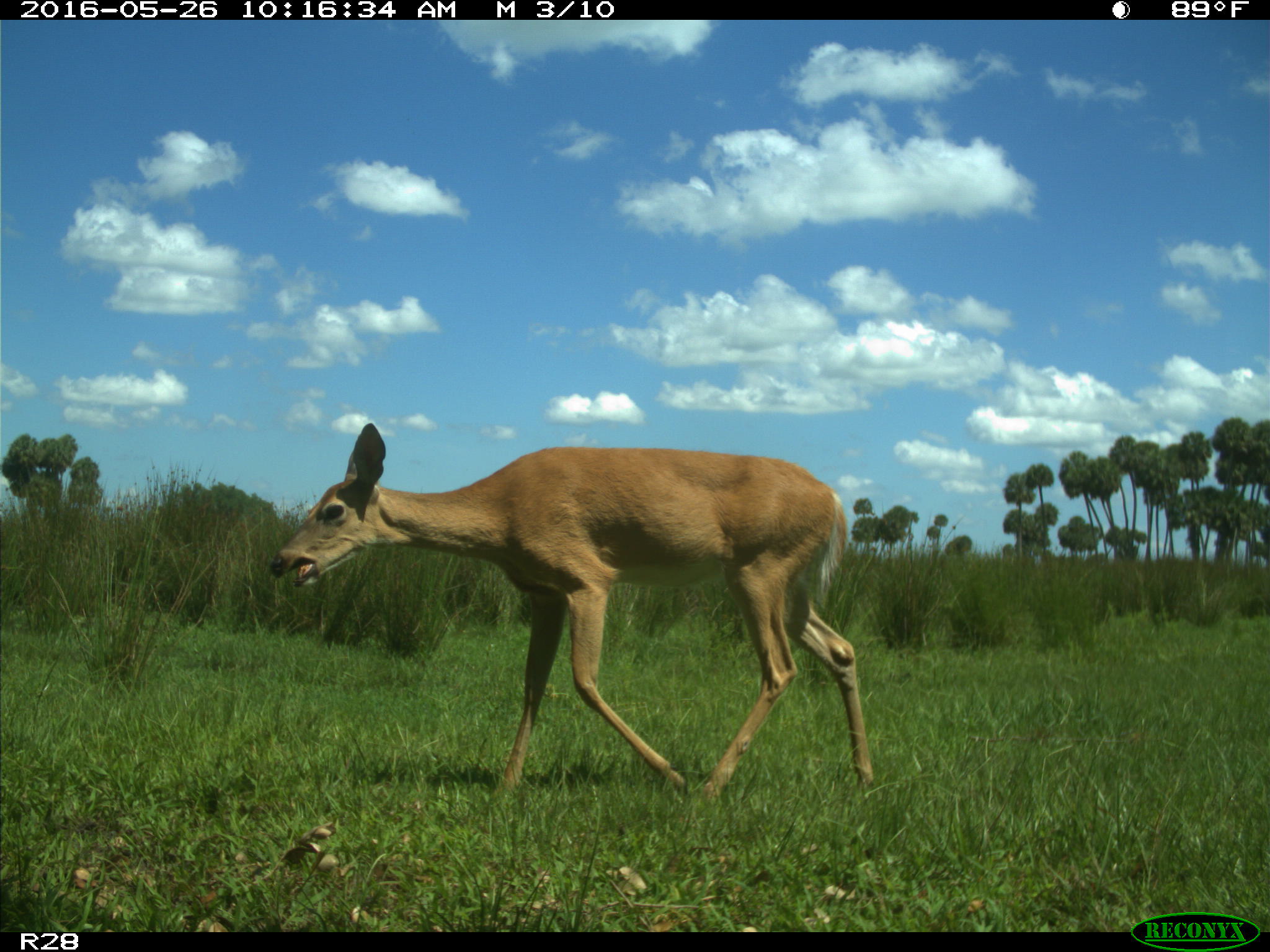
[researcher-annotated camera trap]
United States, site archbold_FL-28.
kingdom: Animalia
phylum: Chordata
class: Mammalia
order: Artiodactyla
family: Cervidae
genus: Odocoileus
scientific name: Odocoileus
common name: deer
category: unidentified deer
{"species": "unidentified deer (deer) (Odocoileus)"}